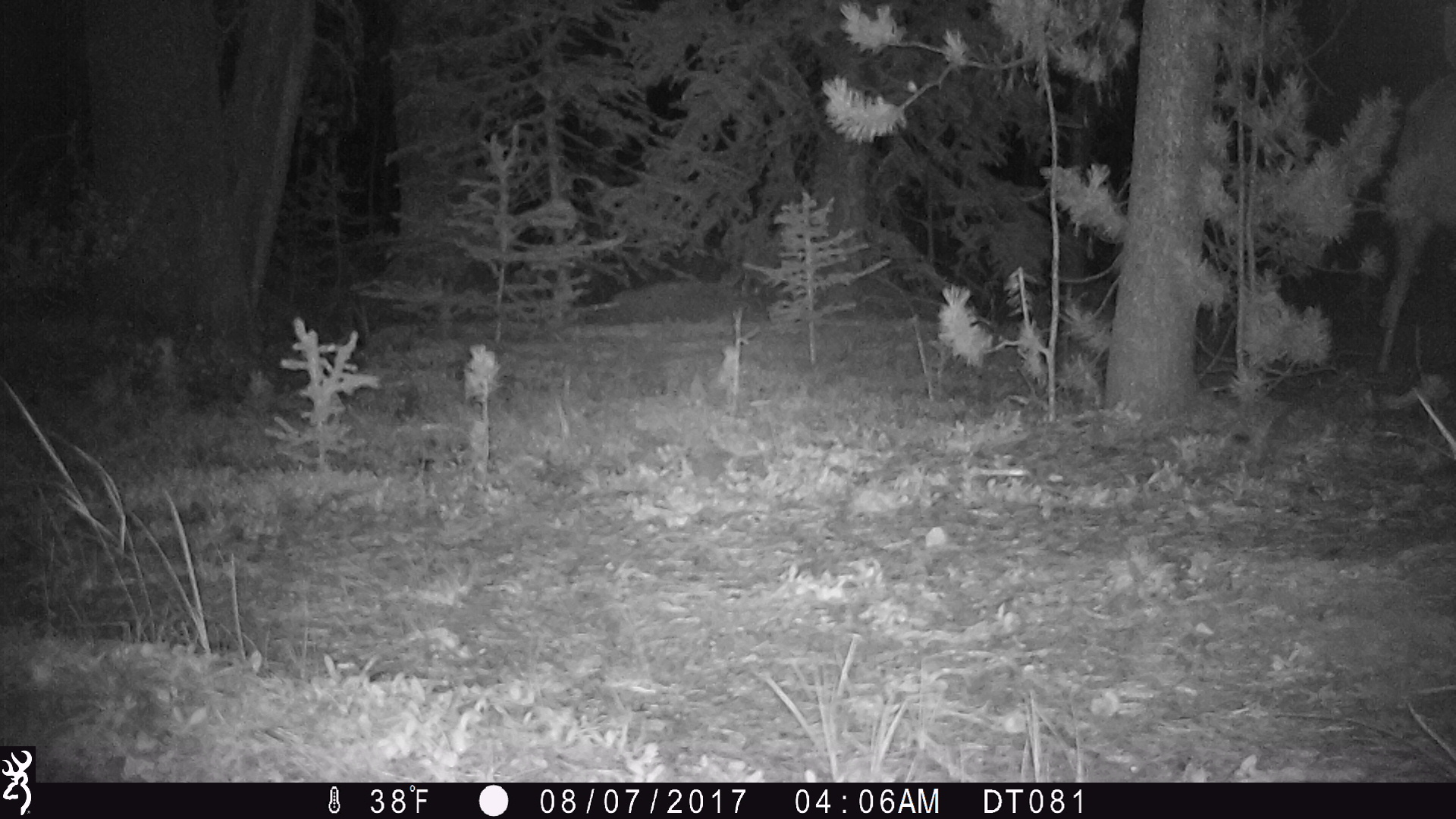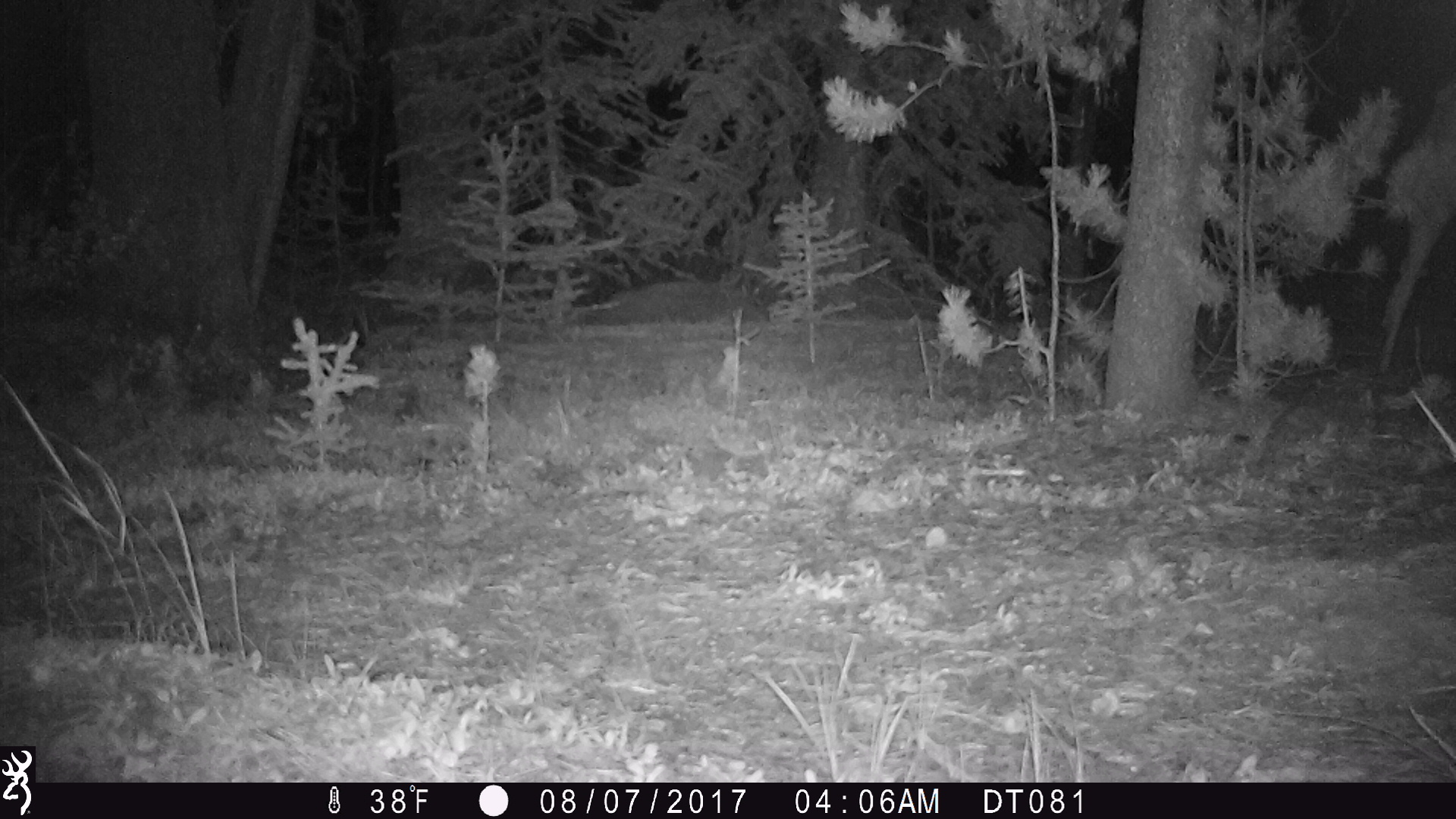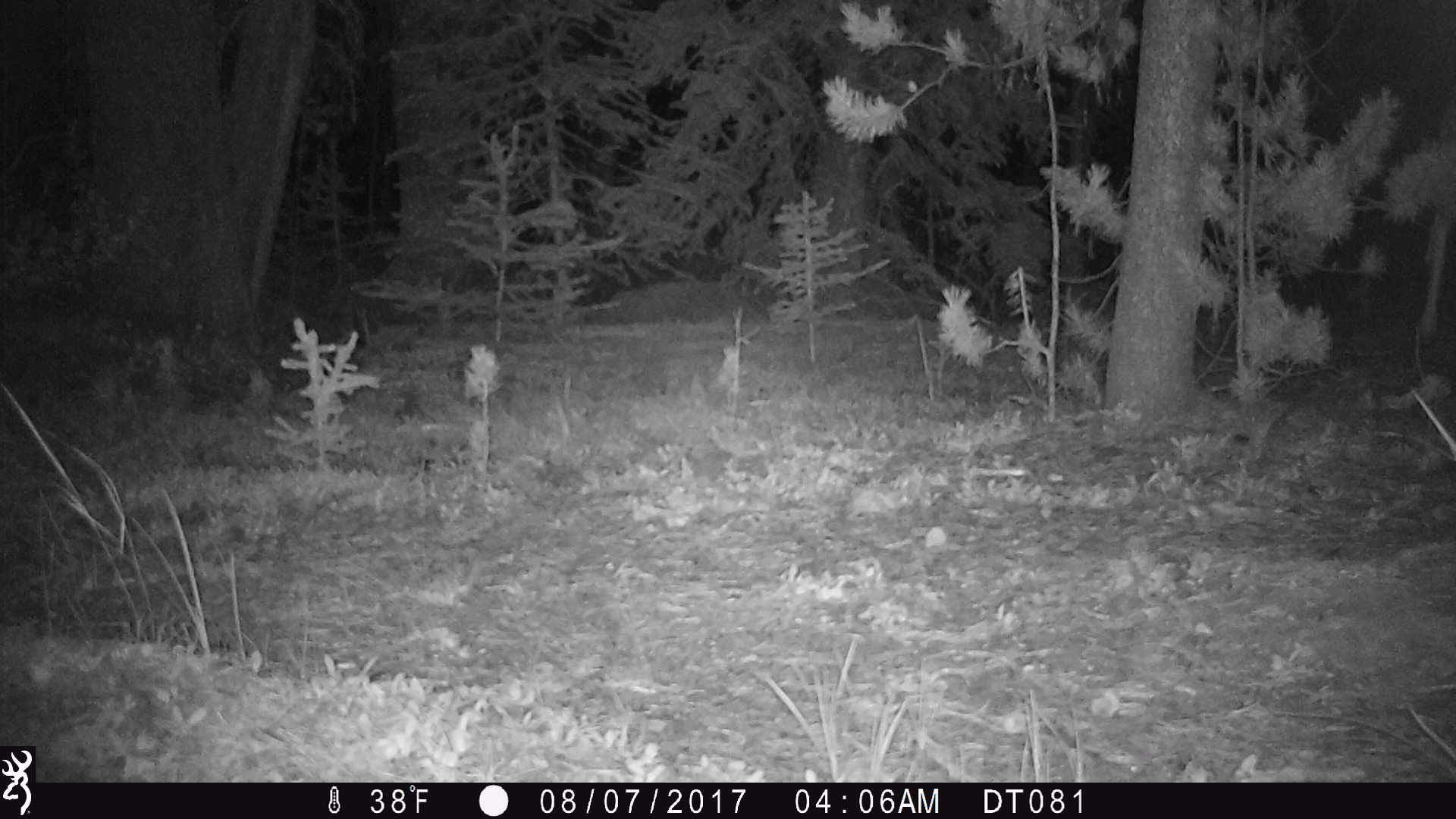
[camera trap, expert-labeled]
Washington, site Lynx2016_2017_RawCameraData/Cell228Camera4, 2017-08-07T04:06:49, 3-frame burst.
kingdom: Animalia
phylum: Chordata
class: Mammalia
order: Artiodactyla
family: Cervidae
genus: Odocoileus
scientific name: Odocoileus hemionus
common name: mule deer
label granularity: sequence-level